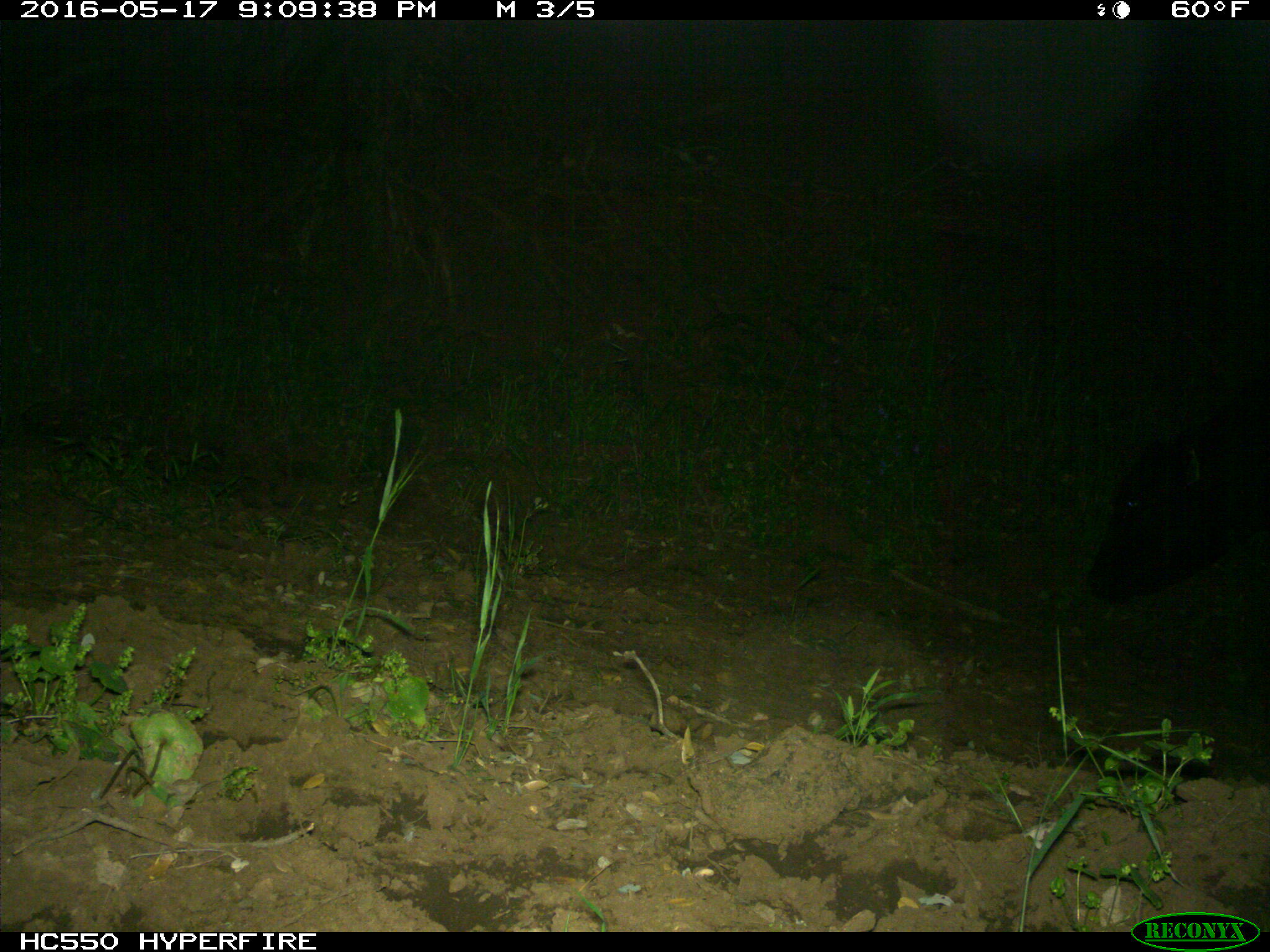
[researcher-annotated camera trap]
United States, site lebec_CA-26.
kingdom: Animalia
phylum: Chordata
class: Mammalia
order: Artiodactyla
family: Bovidae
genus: Bos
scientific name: Bos taurus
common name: domestic cow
Bos taurus (domestic cow).